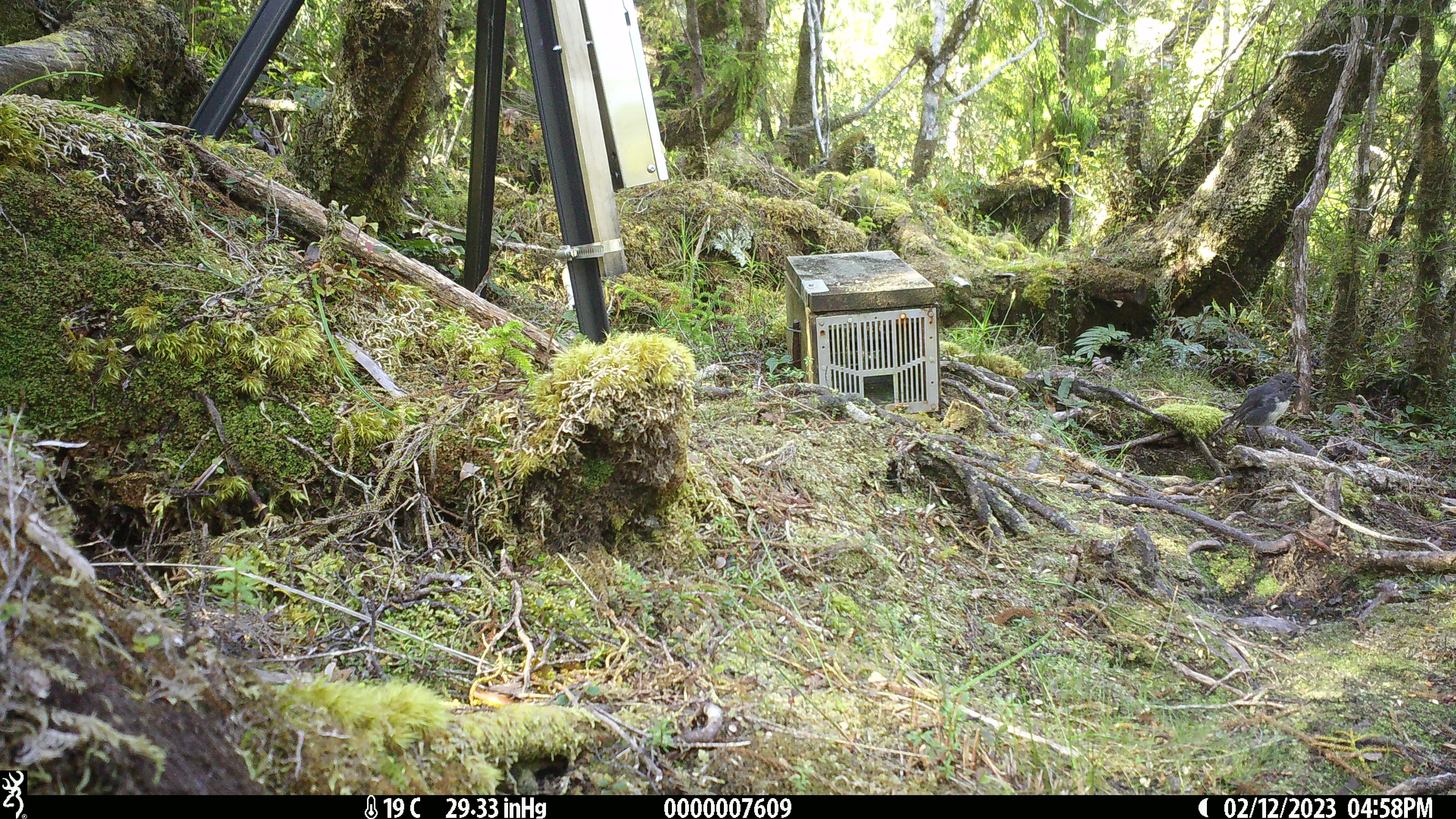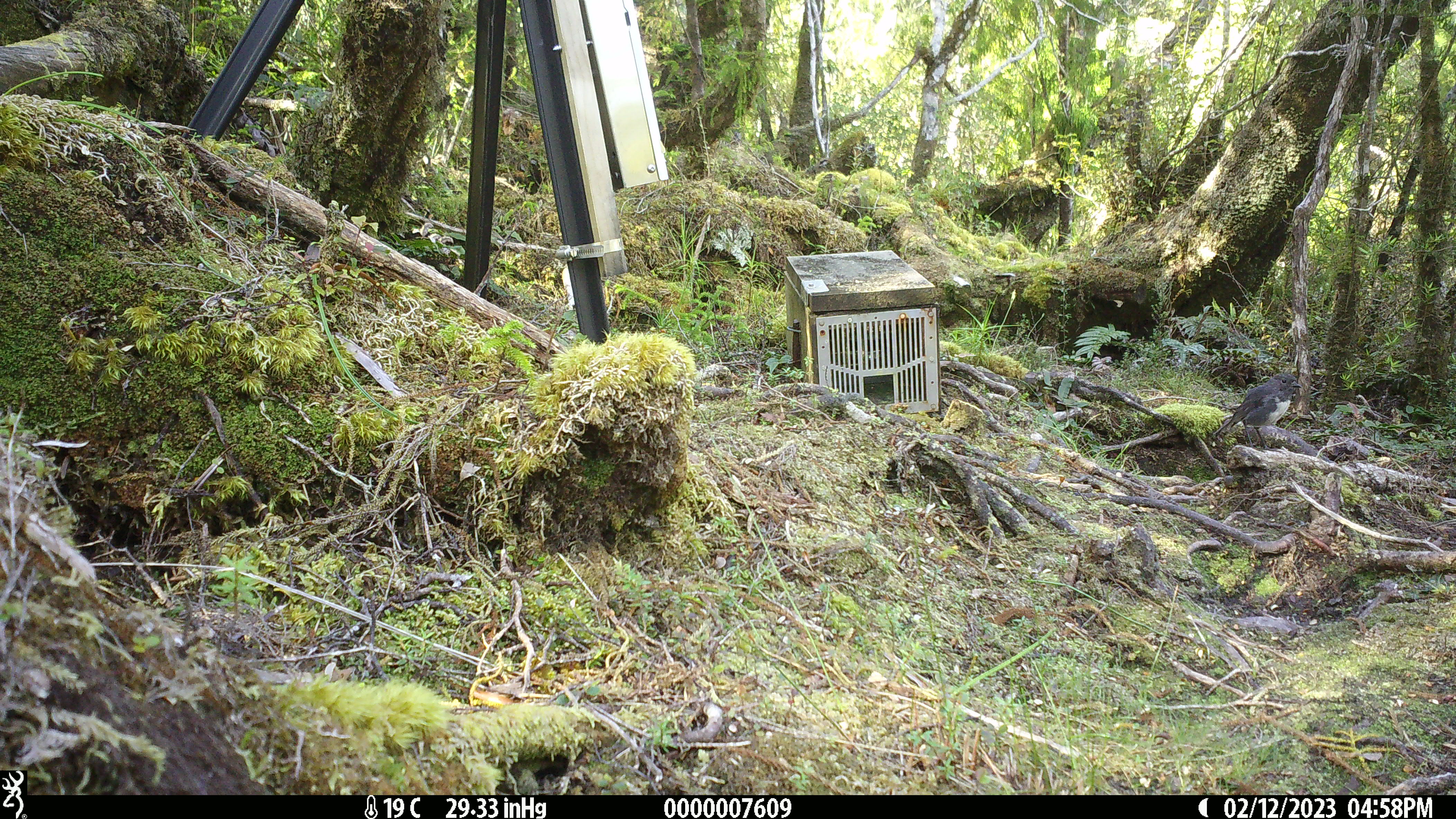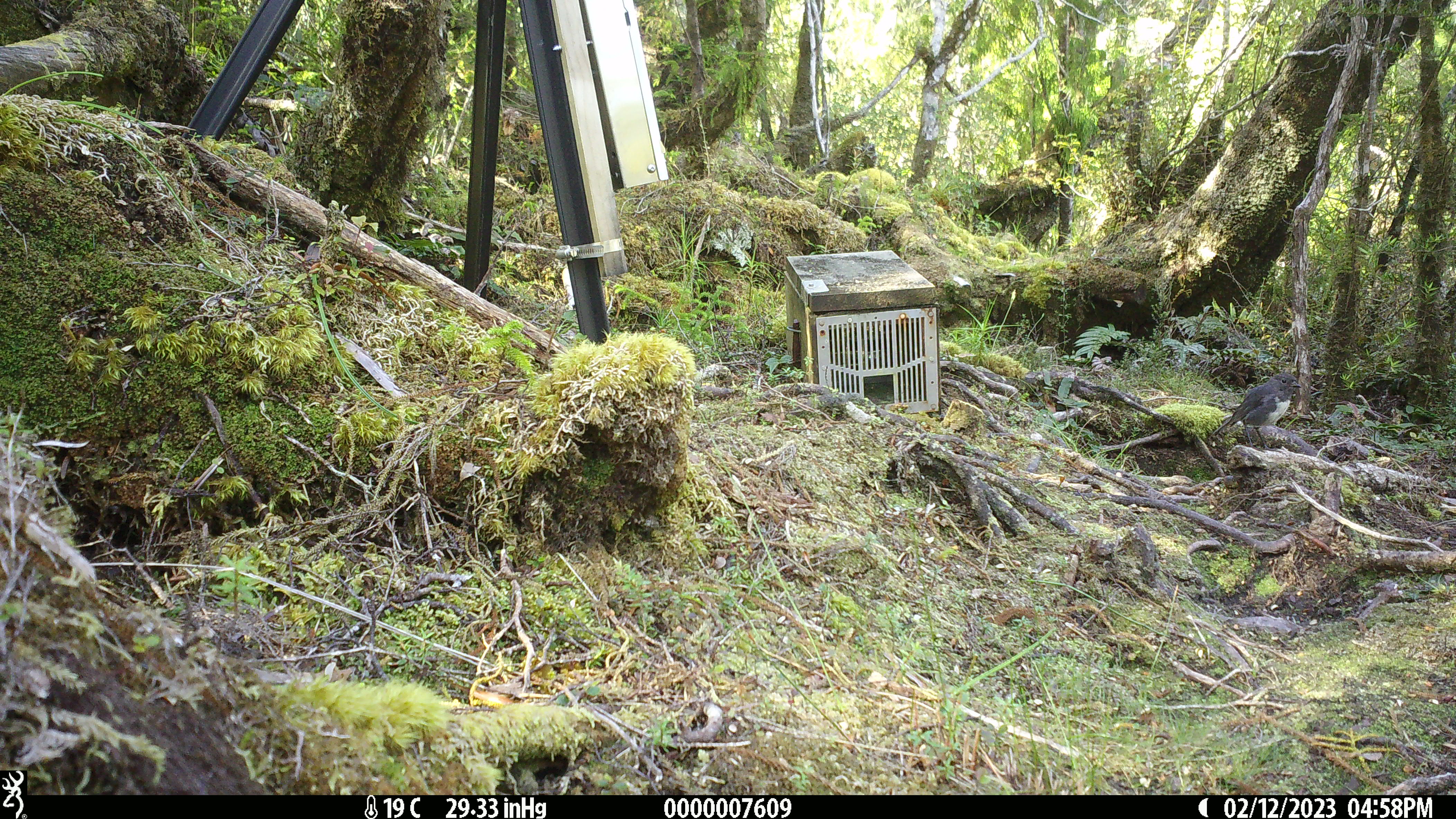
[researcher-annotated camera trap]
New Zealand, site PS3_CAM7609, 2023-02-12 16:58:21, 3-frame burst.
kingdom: Animalia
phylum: Chordata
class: Aves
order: Passeriformes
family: Petroicidae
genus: Petroica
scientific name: Petroica australis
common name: new zealand robin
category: robin